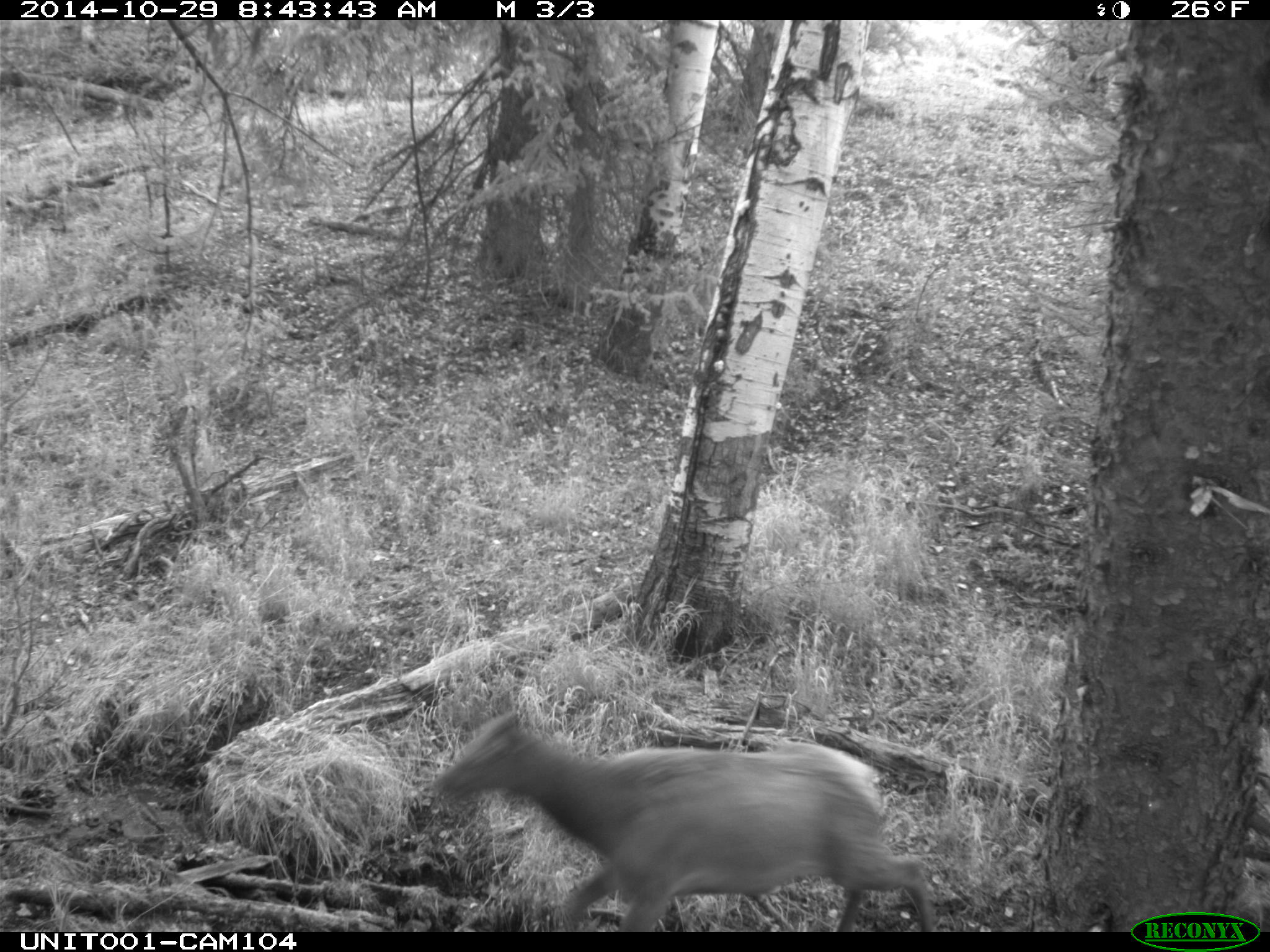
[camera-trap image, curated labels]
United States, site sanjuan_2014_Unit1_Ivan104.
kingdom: Animalia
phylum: Chordata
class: Mammalia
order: Artiodactyla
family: Cervidae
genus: Cervus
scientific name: Cervus elaphus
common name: red deer